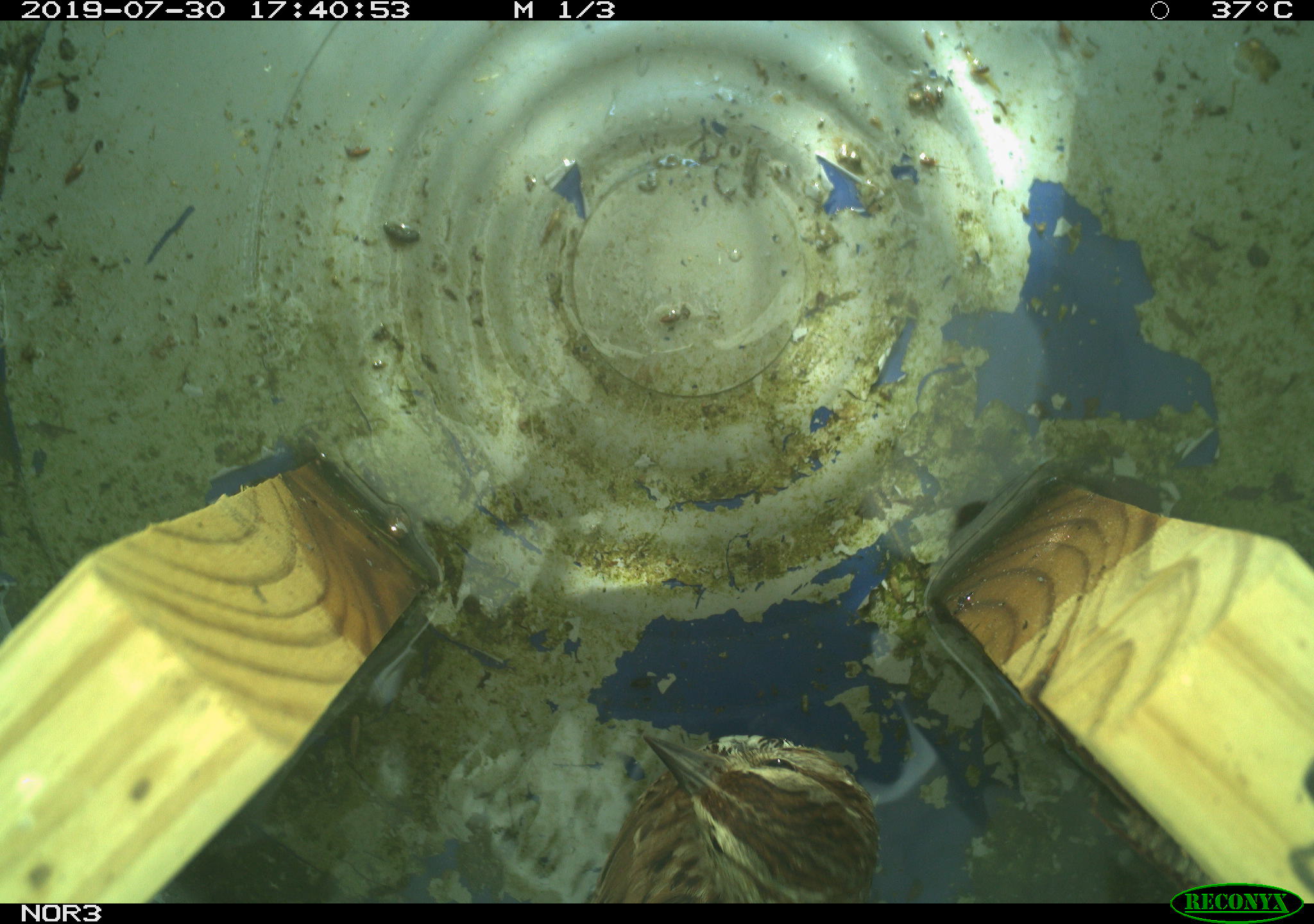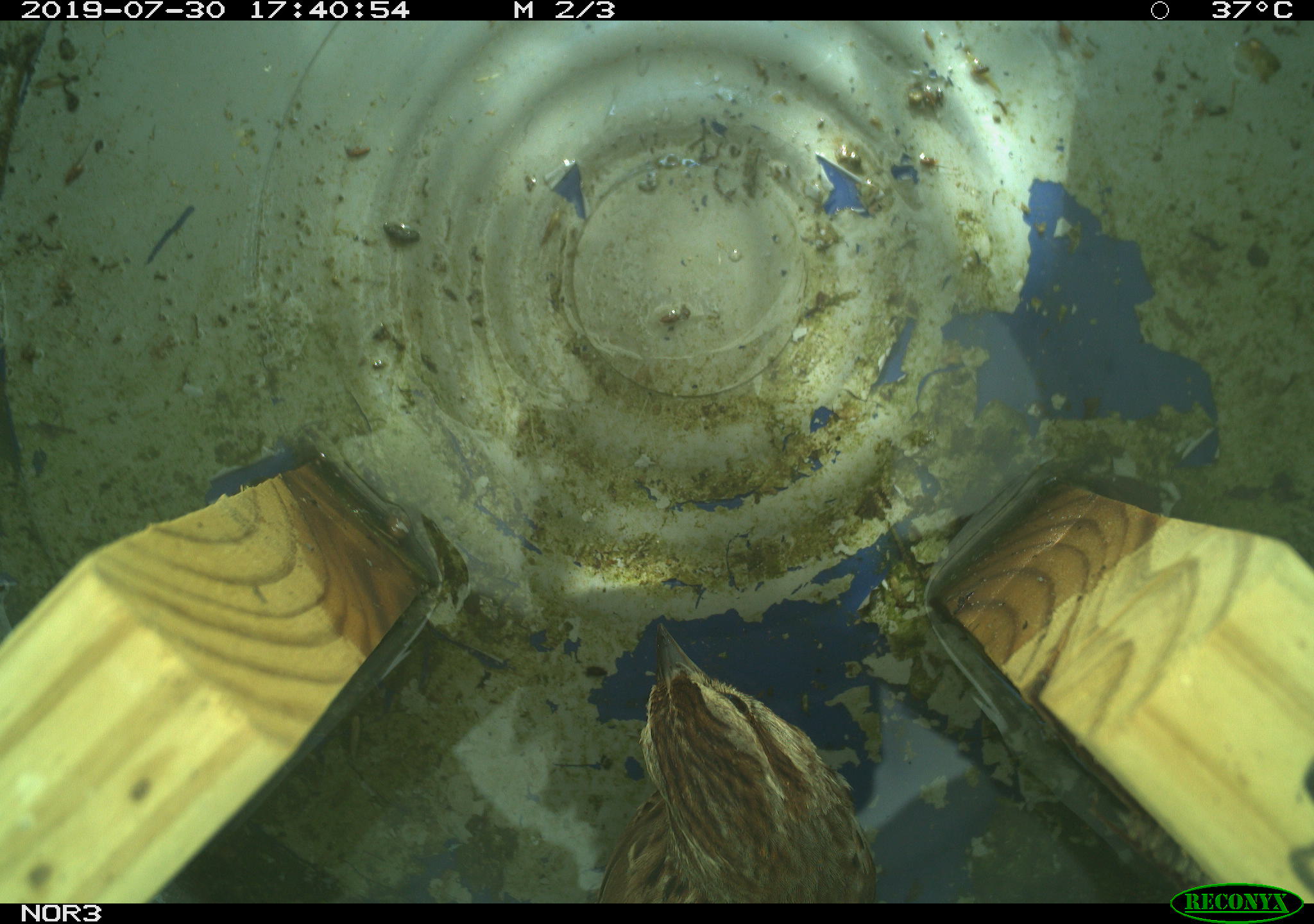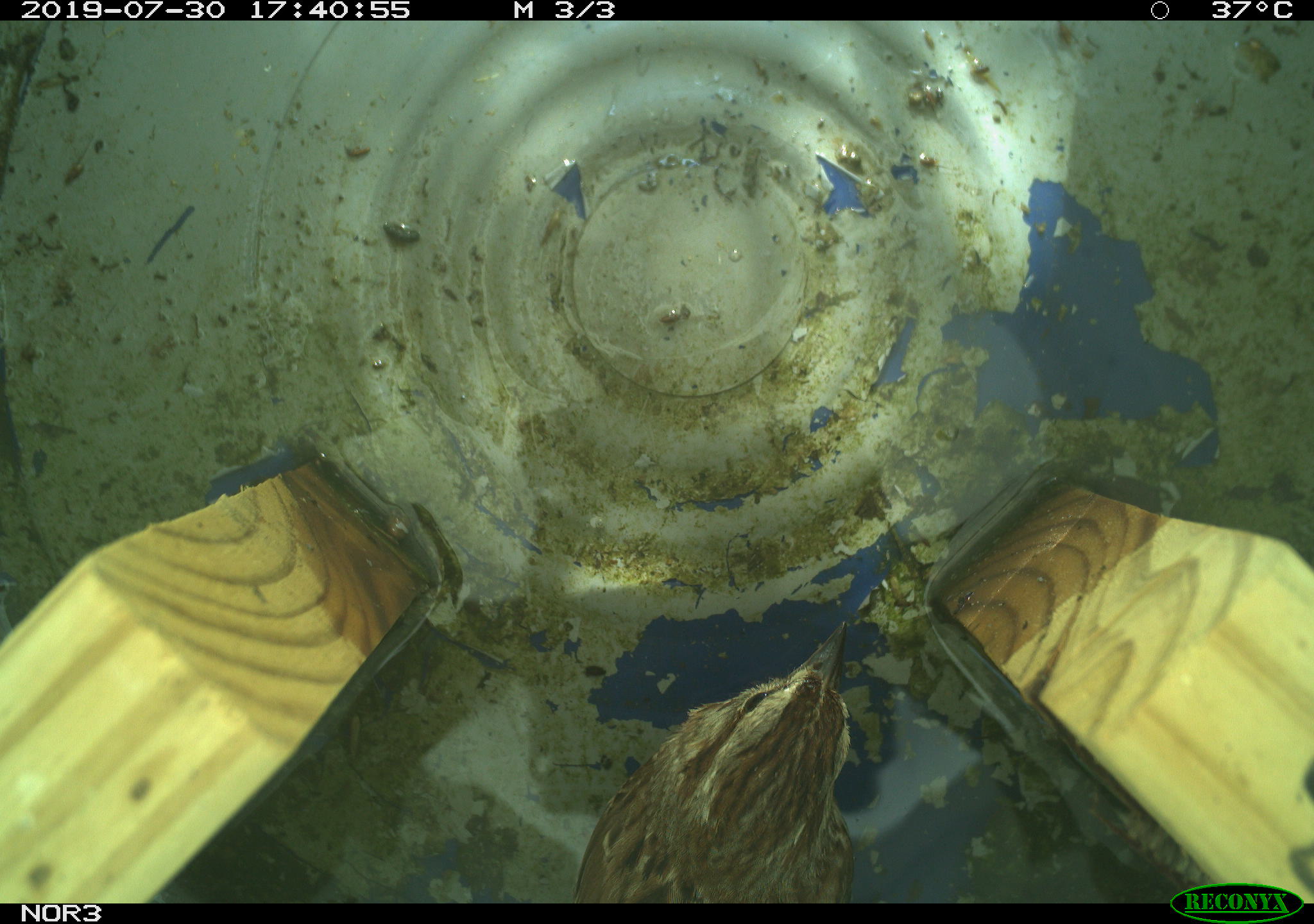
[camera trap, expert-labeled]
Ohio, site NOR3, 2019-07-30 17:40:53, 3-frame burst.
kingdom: Animalia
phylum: Chordata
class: Aves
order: Passeriformes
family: Passerellidae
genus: Melospiza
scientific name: Melospiza melodia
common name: song sparrow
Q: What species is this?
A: Song sparrow (Melospiza melodia).